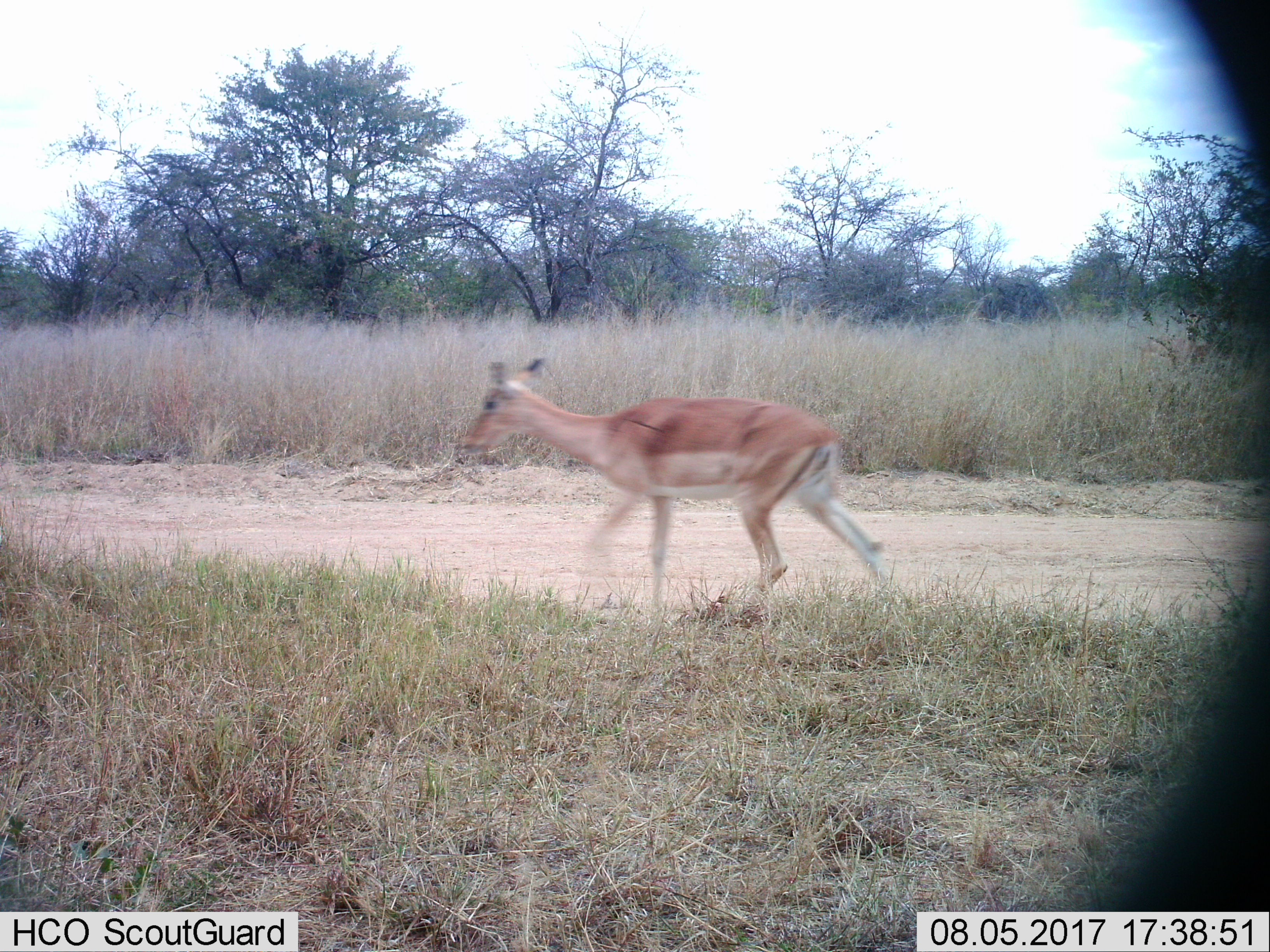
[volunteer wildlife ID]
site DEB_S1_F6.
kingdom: Animalia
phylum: Chordata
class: Mammalia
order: Artiodactyla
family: Bovidae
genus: Aepyceros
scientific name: Aepyceros melampus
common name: impala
Impala (Aepyceros melampus), count 1. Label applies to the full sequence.